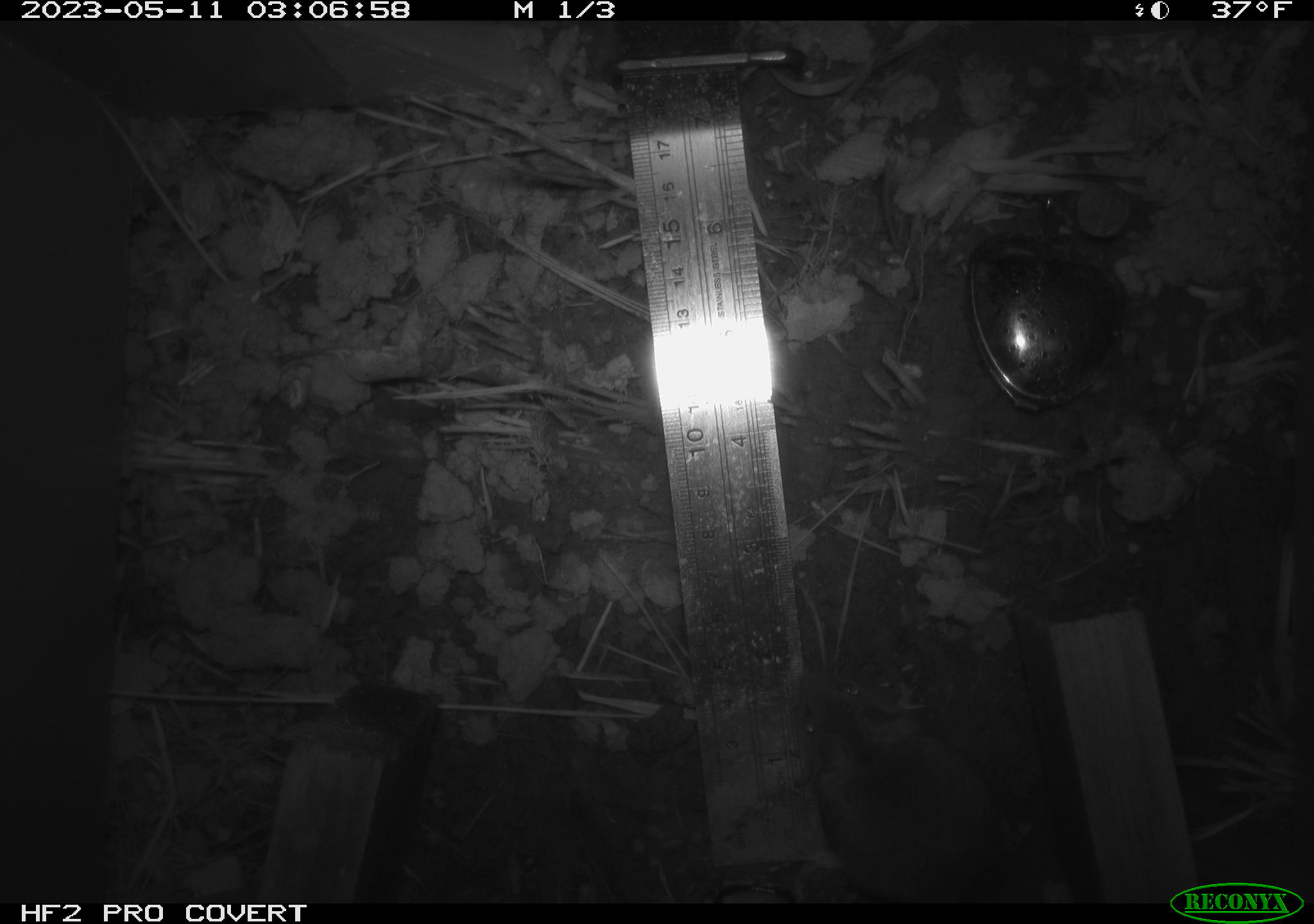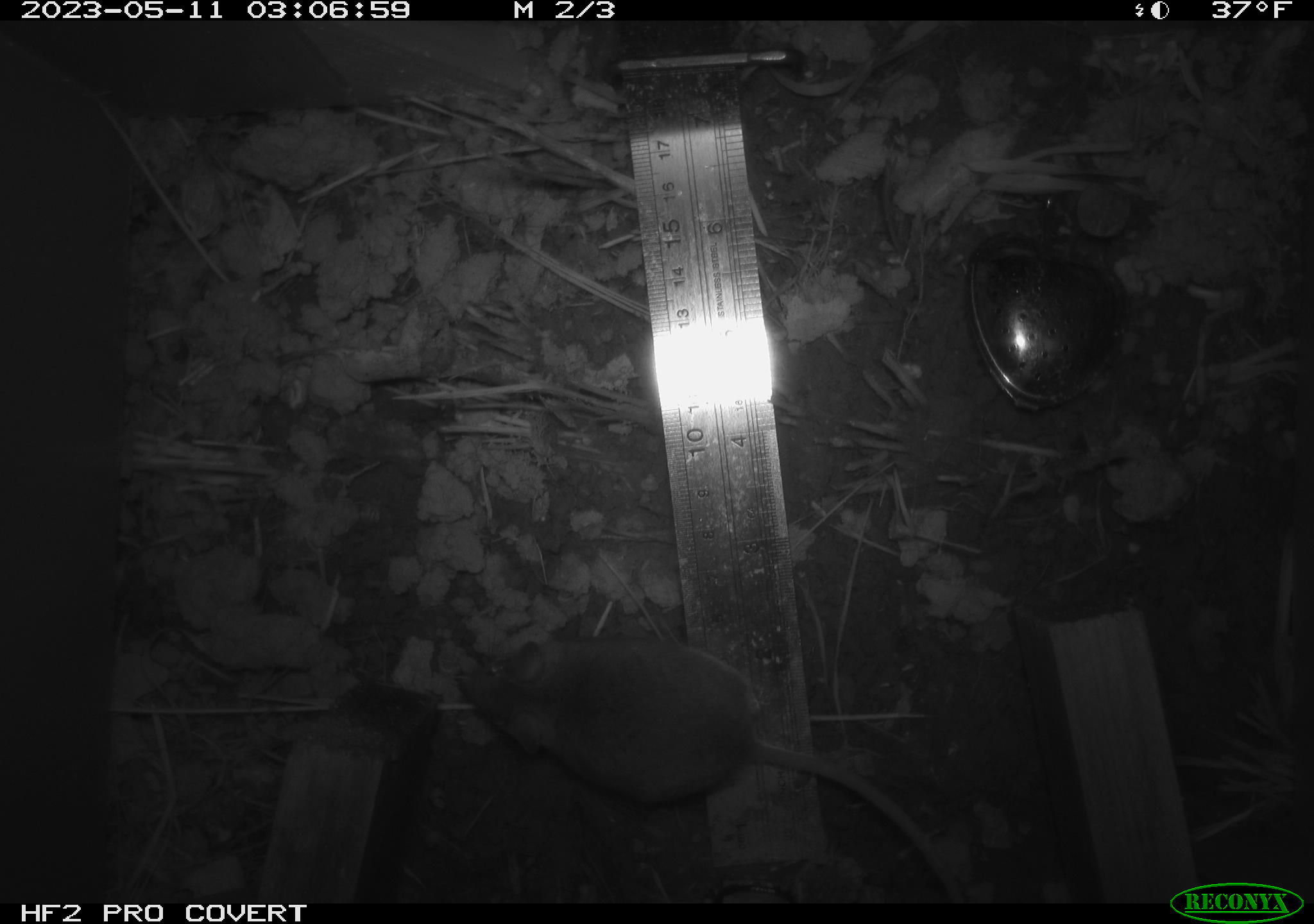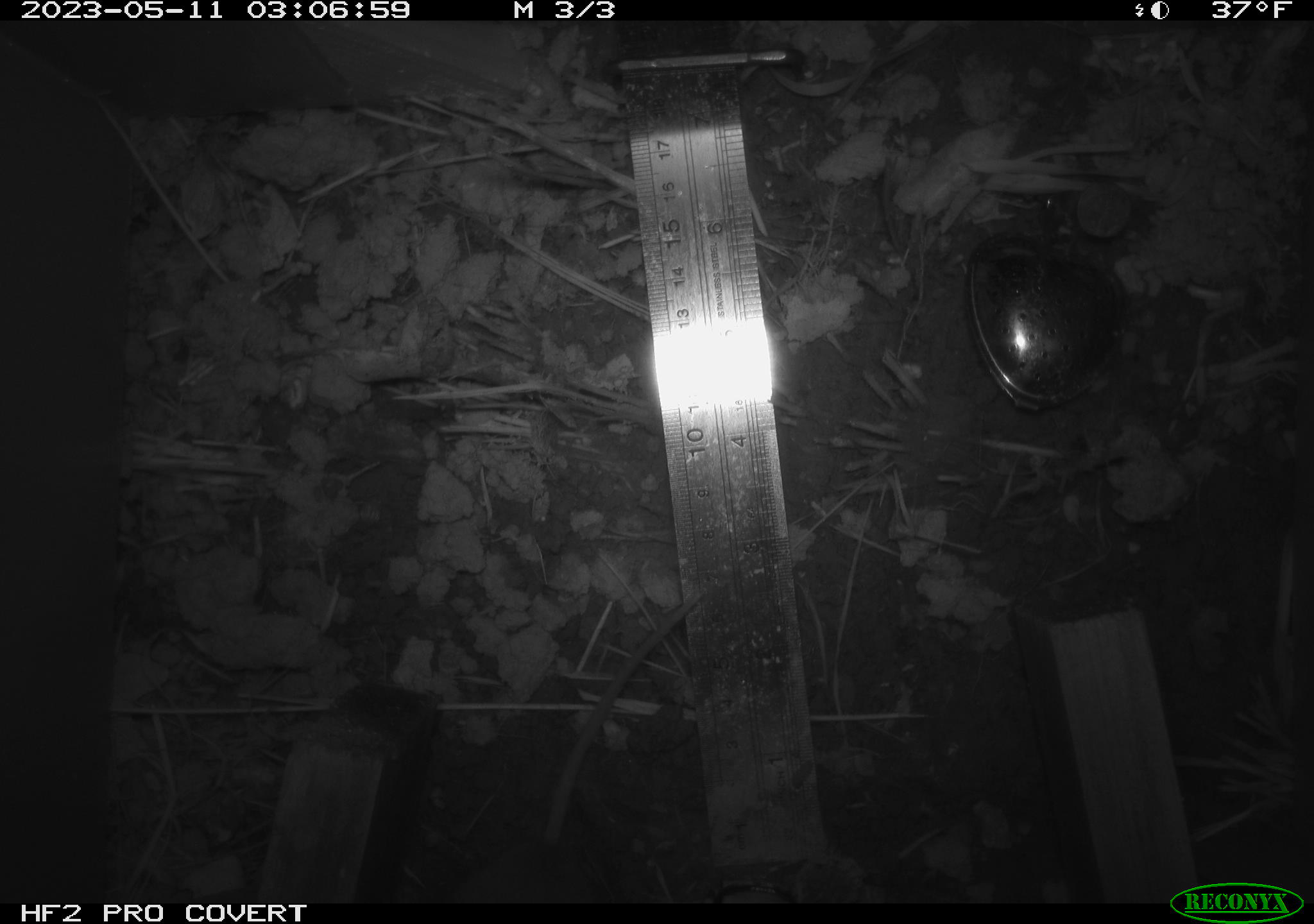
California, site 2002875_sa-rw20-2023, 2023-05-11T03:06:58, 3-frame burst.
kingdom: Animalia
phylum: Chordata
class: Mammalia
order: Rodentia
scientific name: Rodentia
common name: mouse species